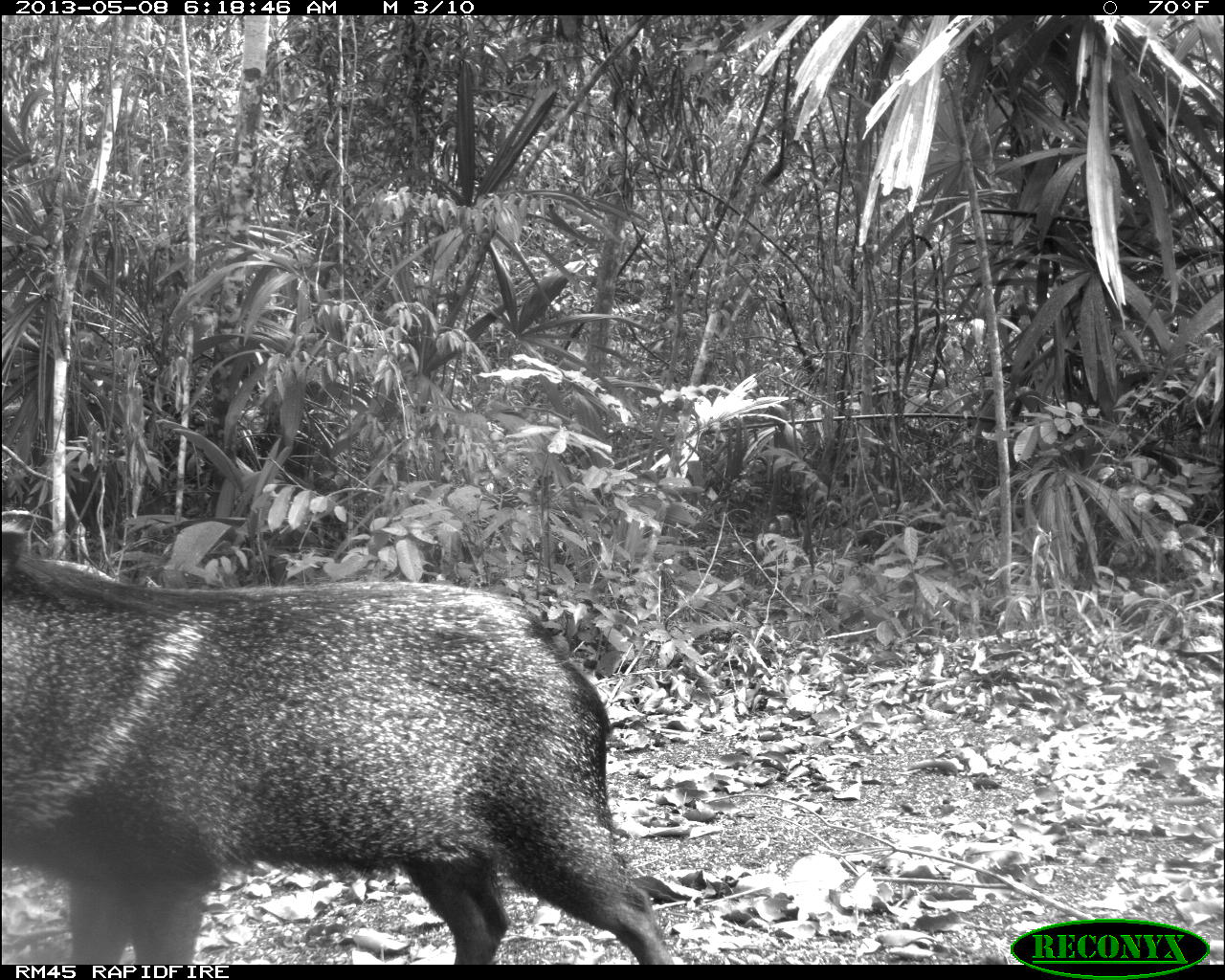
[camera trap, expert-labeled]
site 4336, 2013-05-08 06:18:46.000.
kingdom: Animalia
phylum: Chordata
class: Mammalia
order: Artiodactyla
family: Tayassuidae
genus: Pecari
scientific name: Pecari tajacu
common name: collared peccary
Pecari tajacu (collared peccary), count 2.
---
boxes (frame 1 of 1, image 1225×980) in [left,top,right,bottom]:
pecari tajacu: [0,521,670,963]